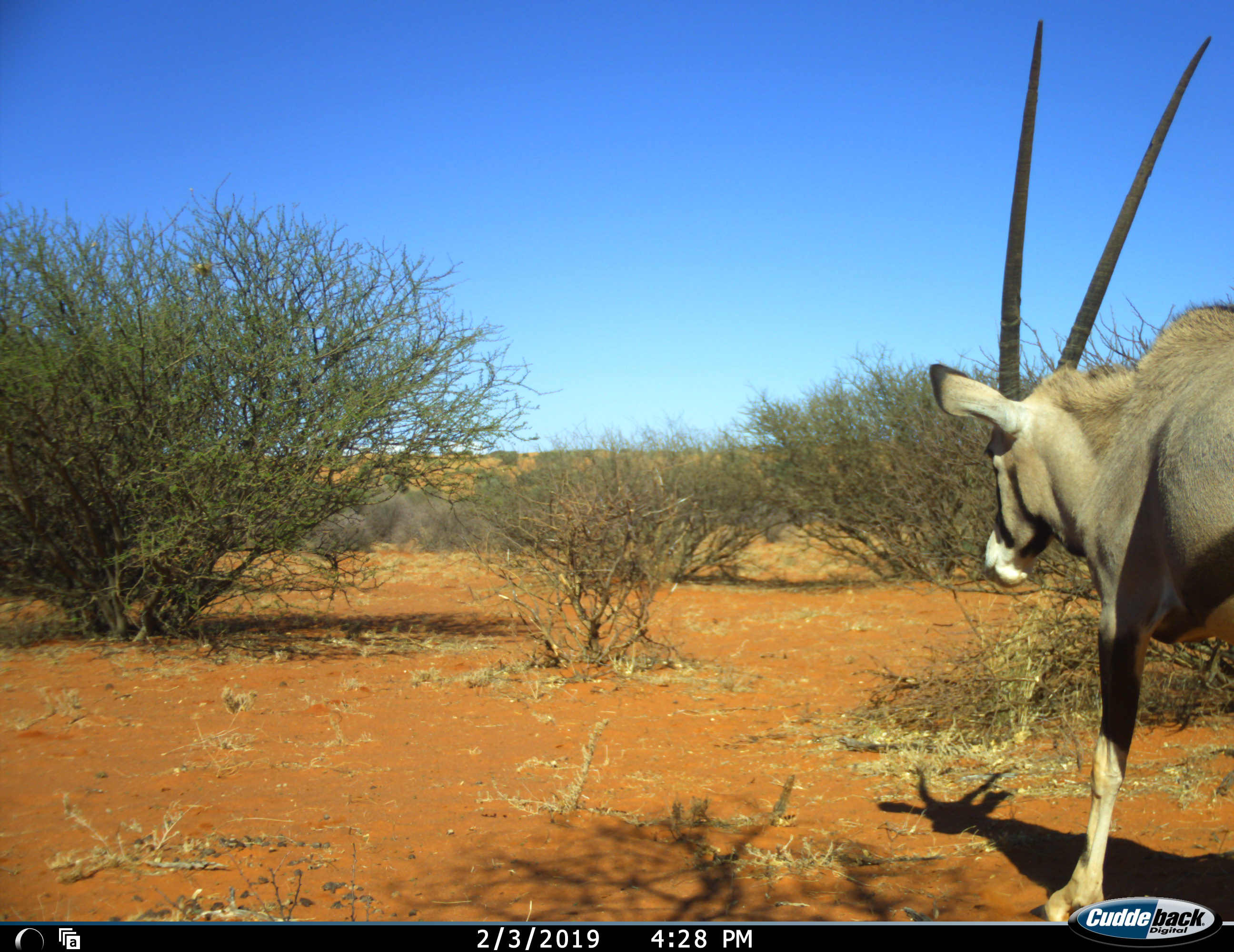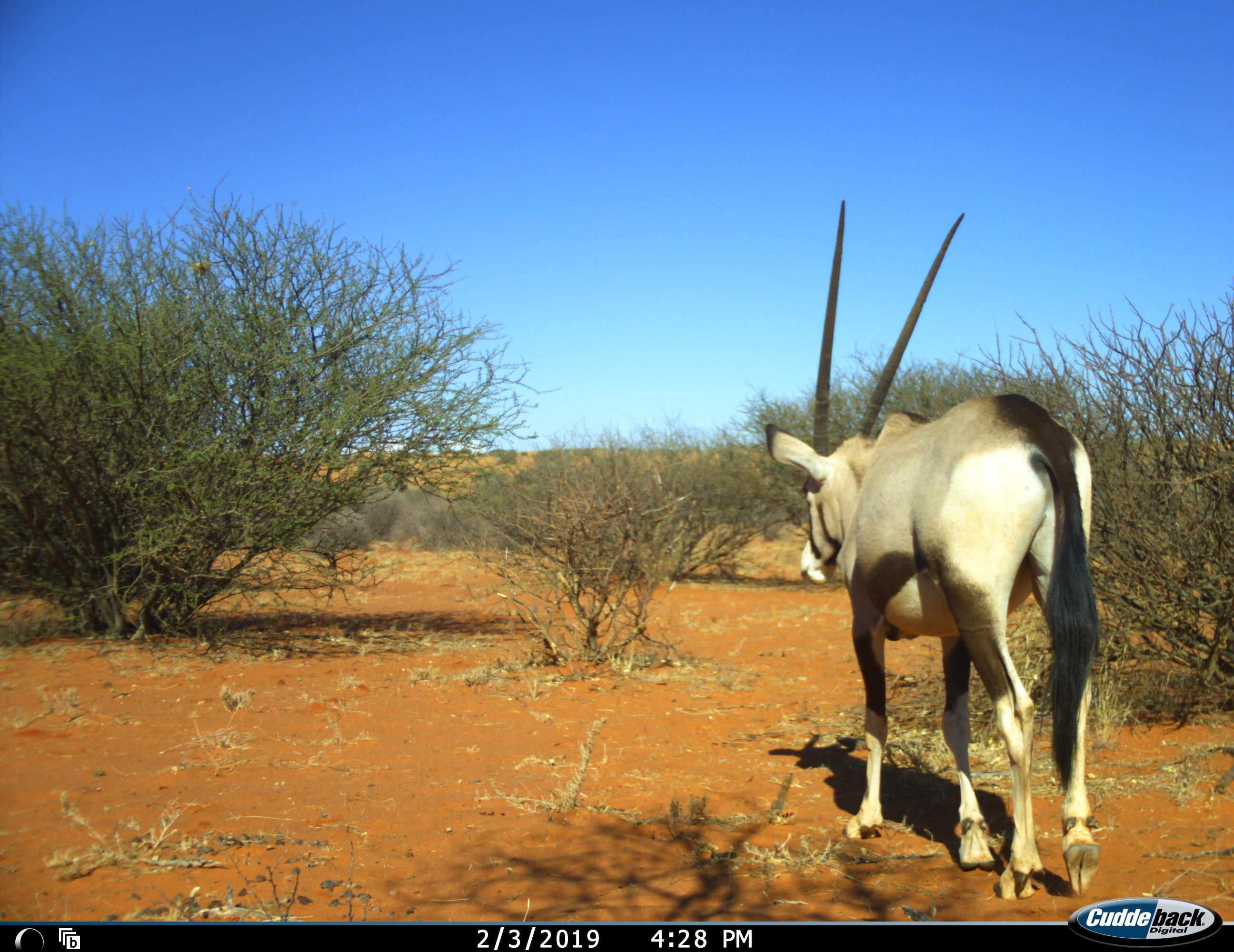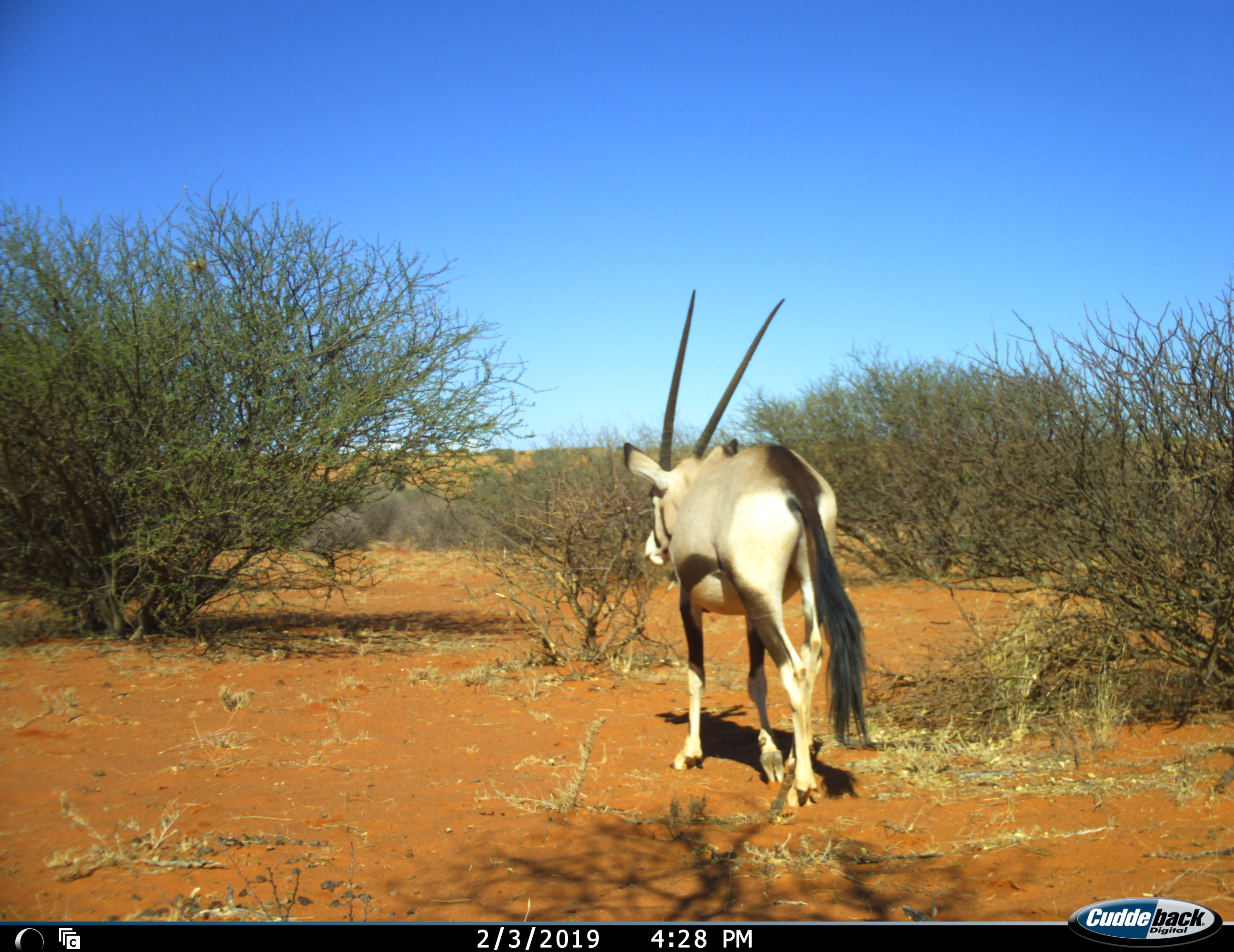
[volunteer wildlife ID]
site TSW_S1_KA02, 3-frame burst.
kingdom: Animalia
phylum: Chordata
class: Mammalia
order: Artiodactyla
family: Bovidae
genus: Oryx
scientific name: Oryx gazella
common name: gemsbok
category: oryx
Oryx (gemsbok) (Oryx gazella), count 1. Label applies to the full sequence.